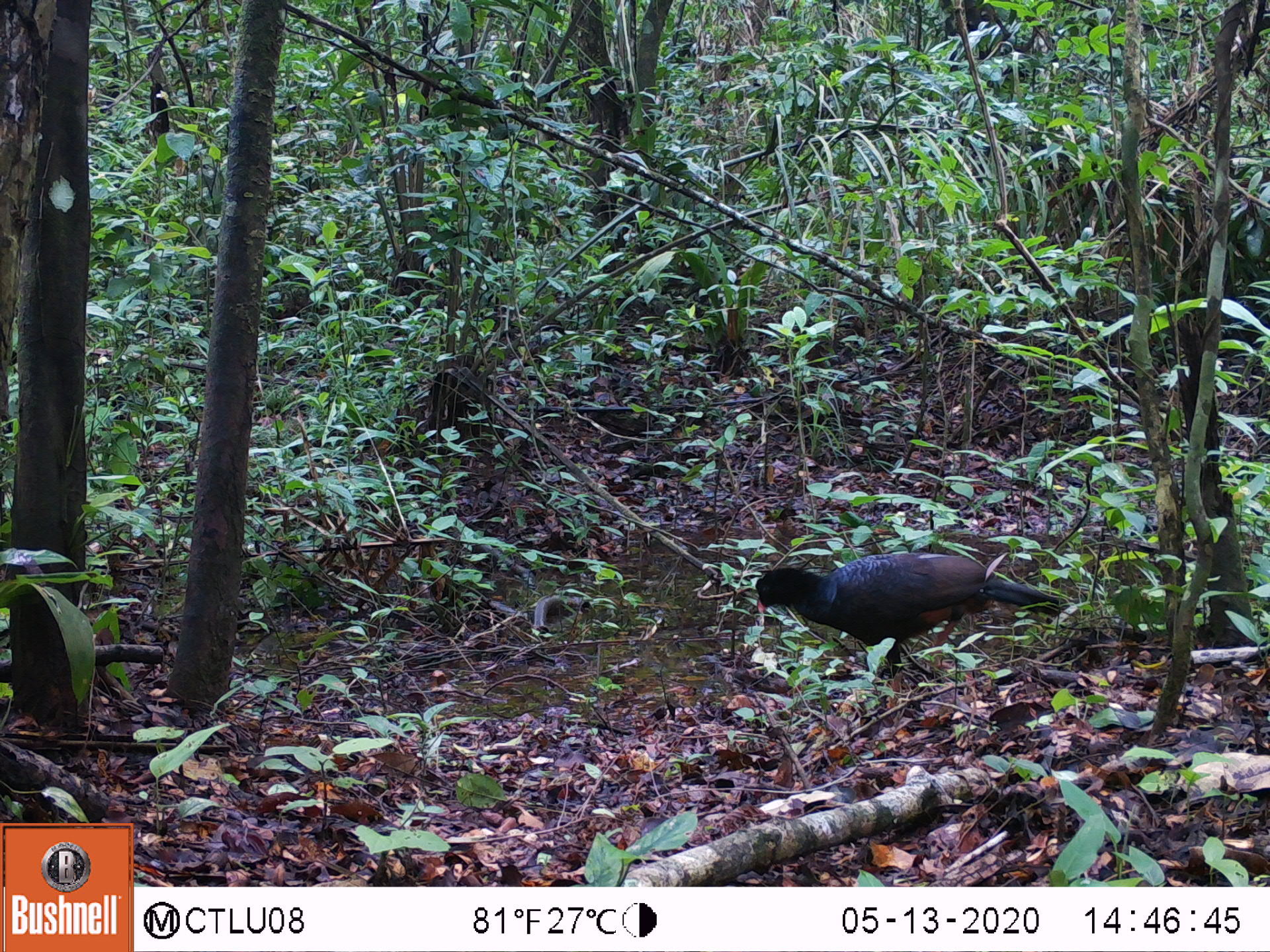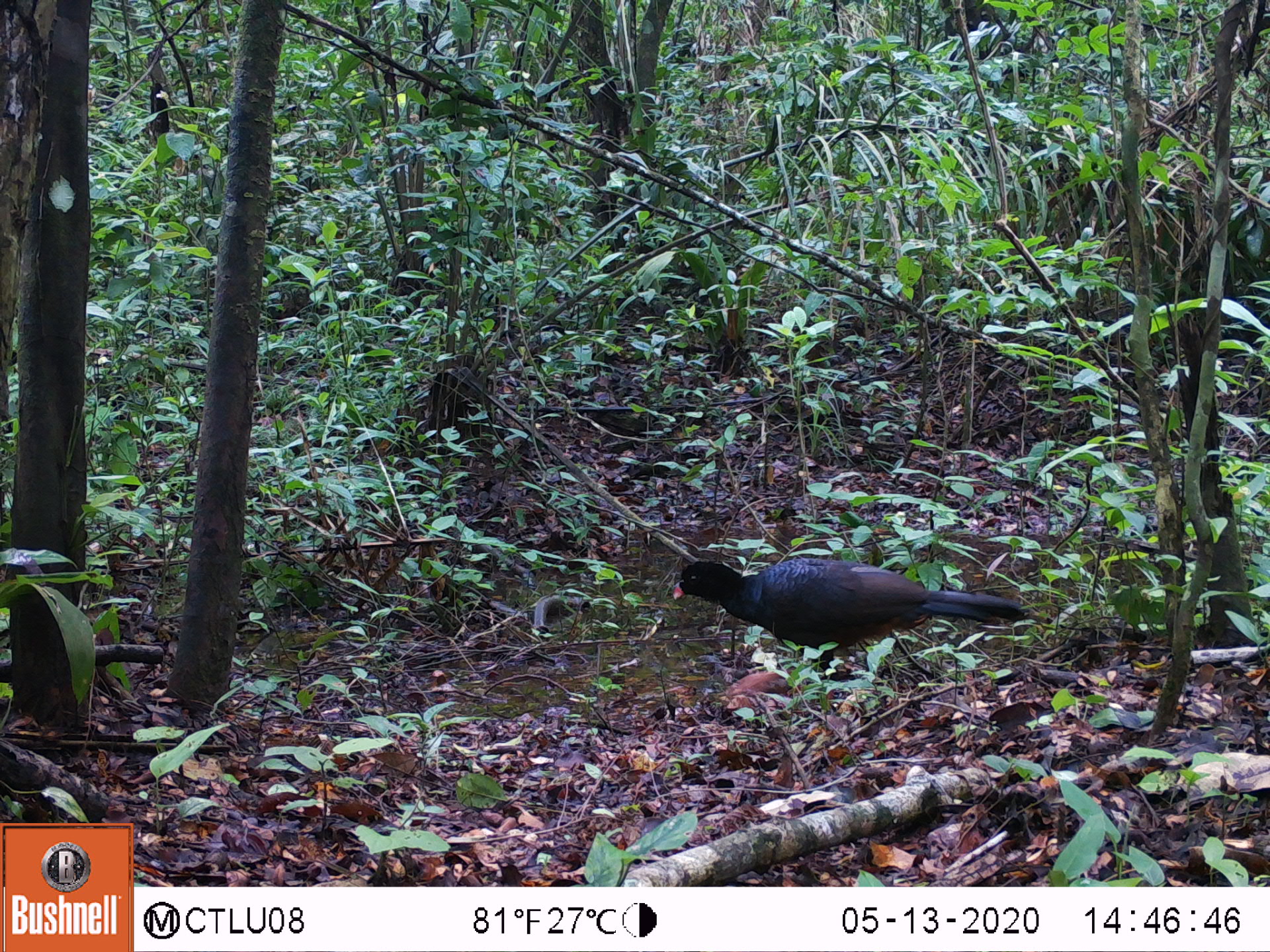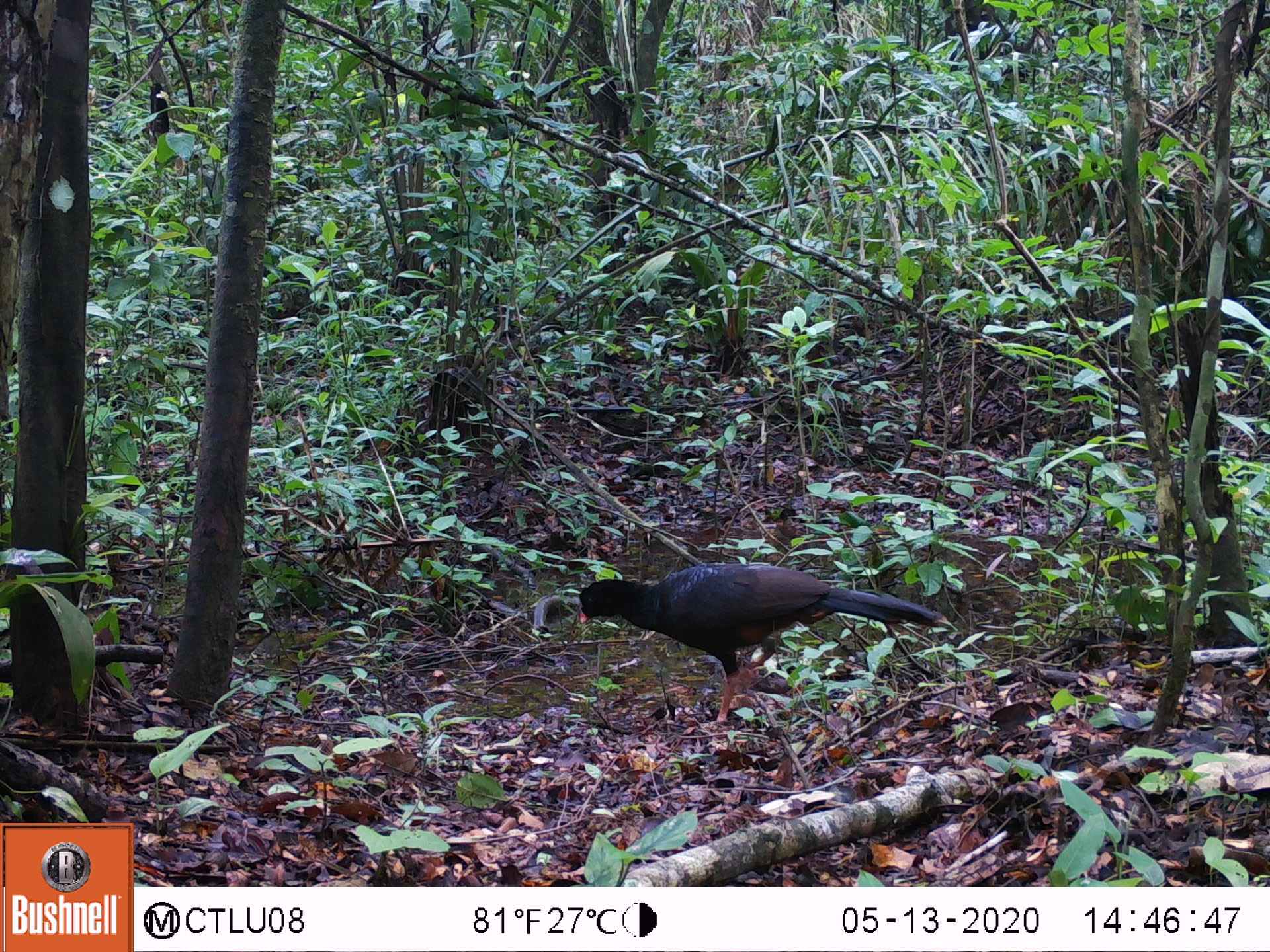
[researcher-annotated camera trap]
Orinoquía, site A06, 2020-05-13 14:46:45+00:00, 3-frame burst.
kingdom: Animalia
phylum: Chordata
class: Aves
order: Galliformes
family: Cracidae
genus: Mitu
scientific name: Mitu salvini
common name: salvin's currasow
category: salvins curassow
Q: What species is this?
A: Salvins curassow (salvin's currasow) (Mitu salvini).